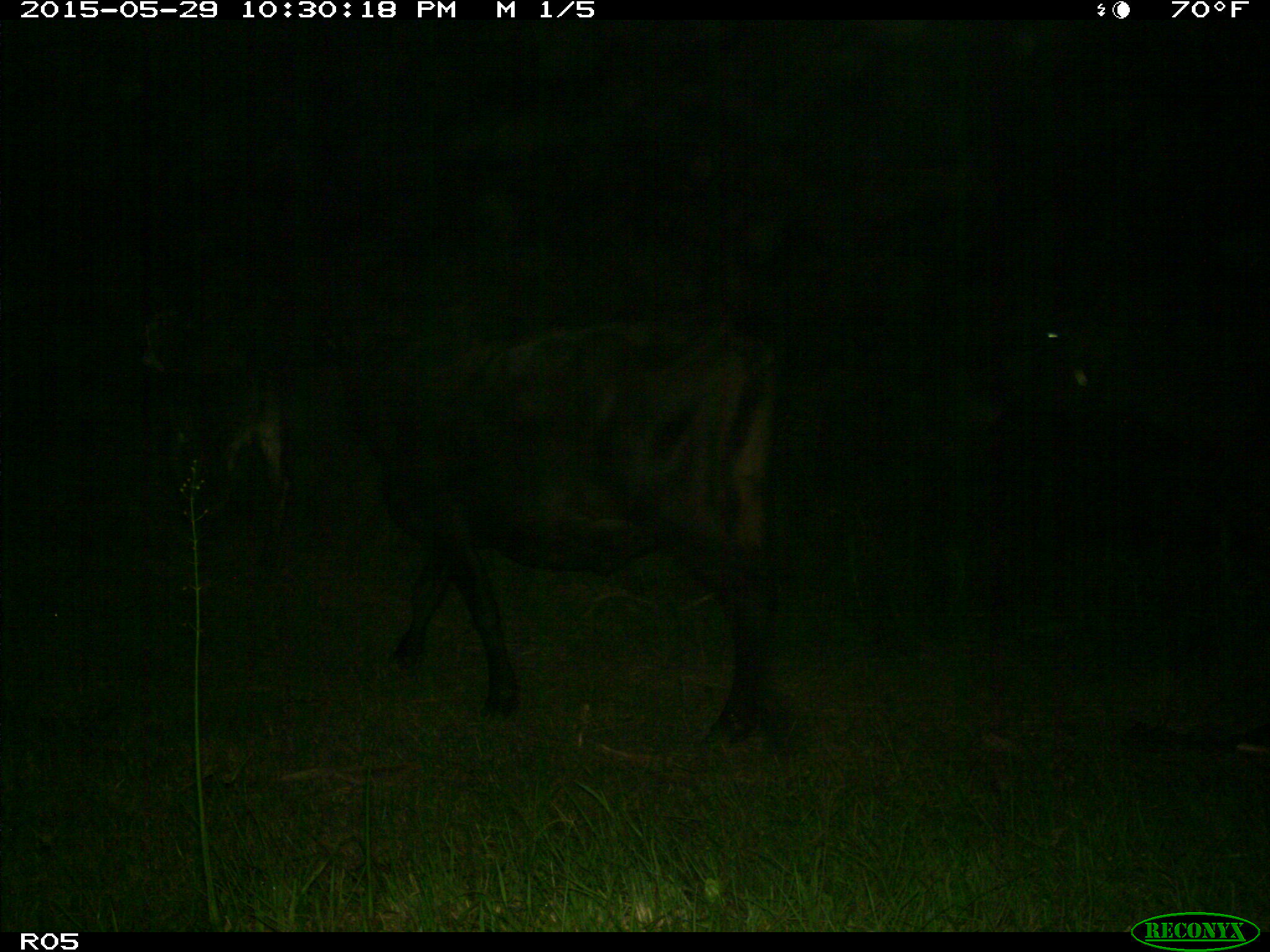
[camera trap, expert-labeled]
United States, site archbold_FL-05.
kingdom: Animalia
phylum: Chordata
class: Mammalia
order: Artiodactyla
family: Bovidae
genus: Bos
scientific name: Bos taurus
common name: domestic cow